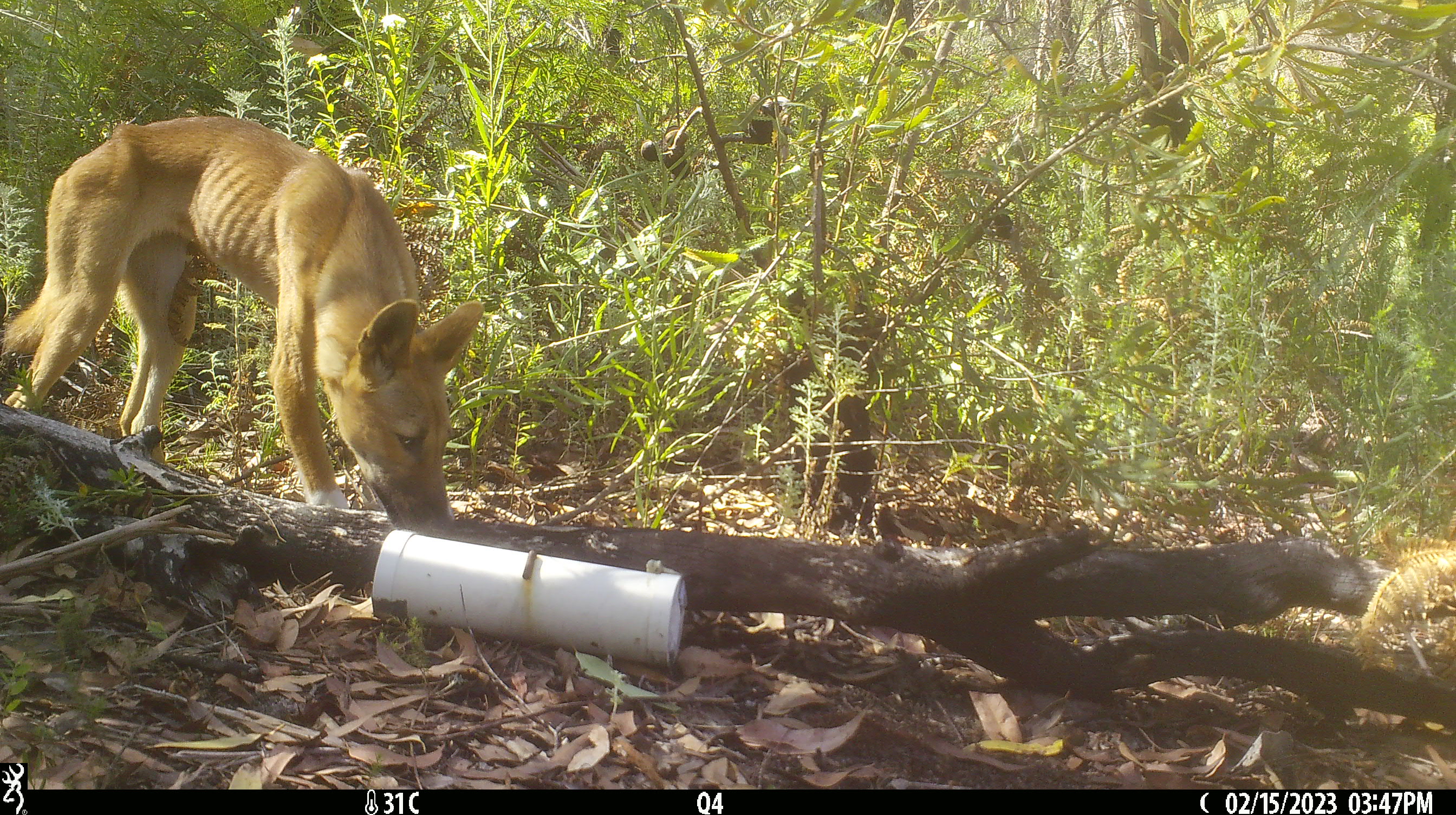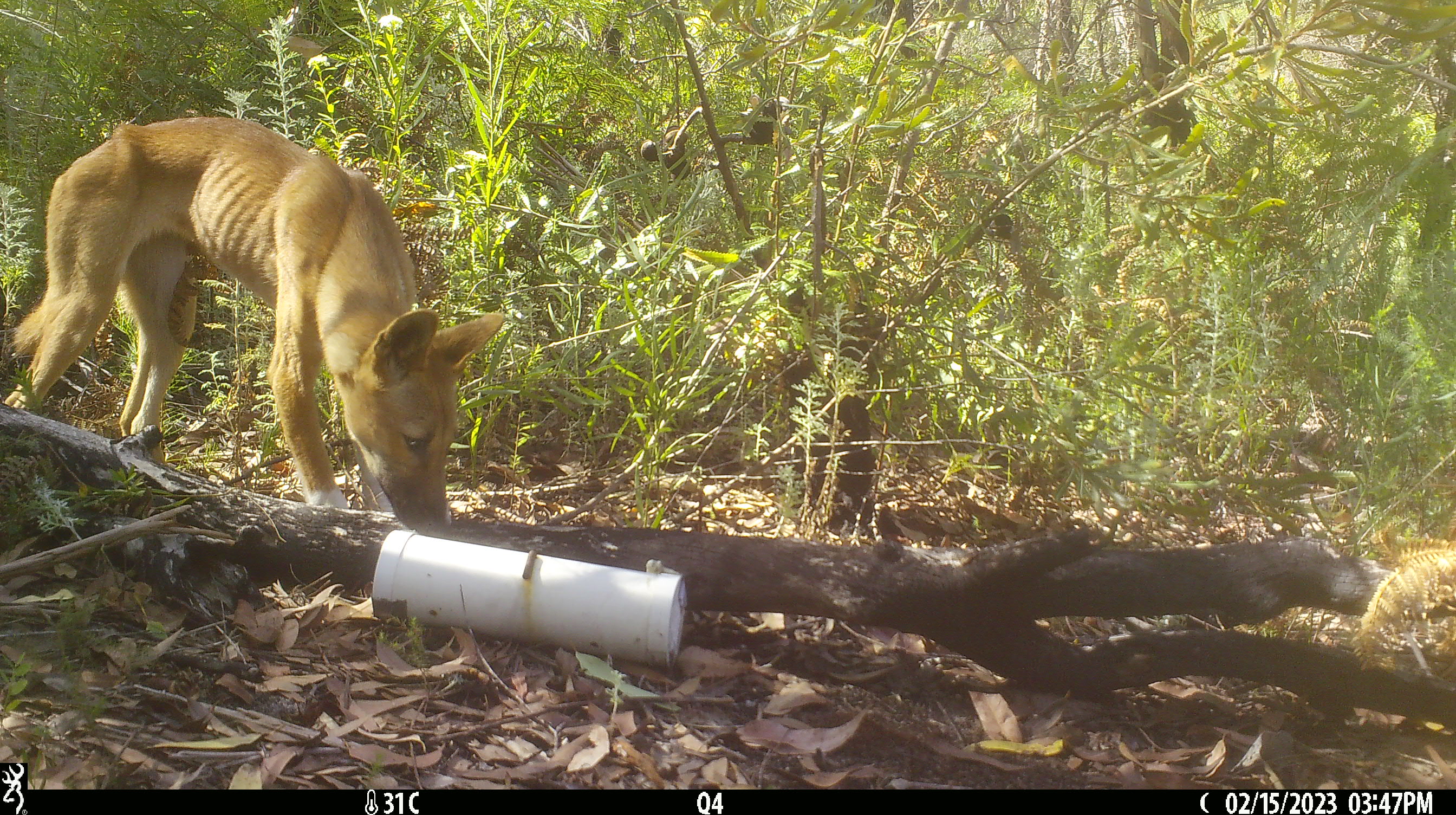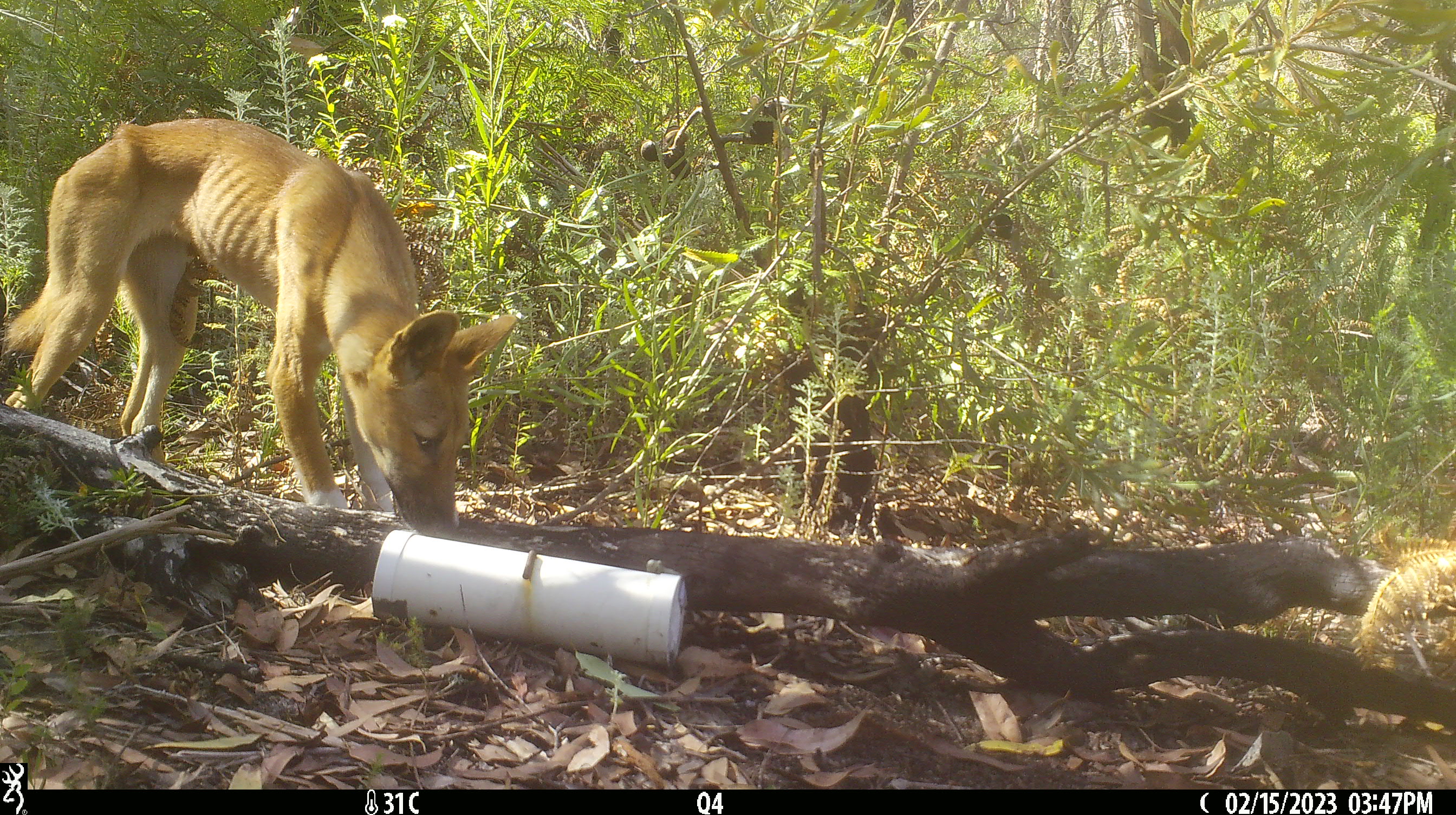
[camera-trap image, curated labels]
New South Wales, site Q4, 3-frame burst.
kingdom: Animalia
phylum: Chordata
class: Mammalia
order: Carnivora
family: Canidae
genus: Canis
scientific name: Canis familiaris dingo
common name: dingo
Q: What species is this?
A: Dingo (Canis familiaris dingo).